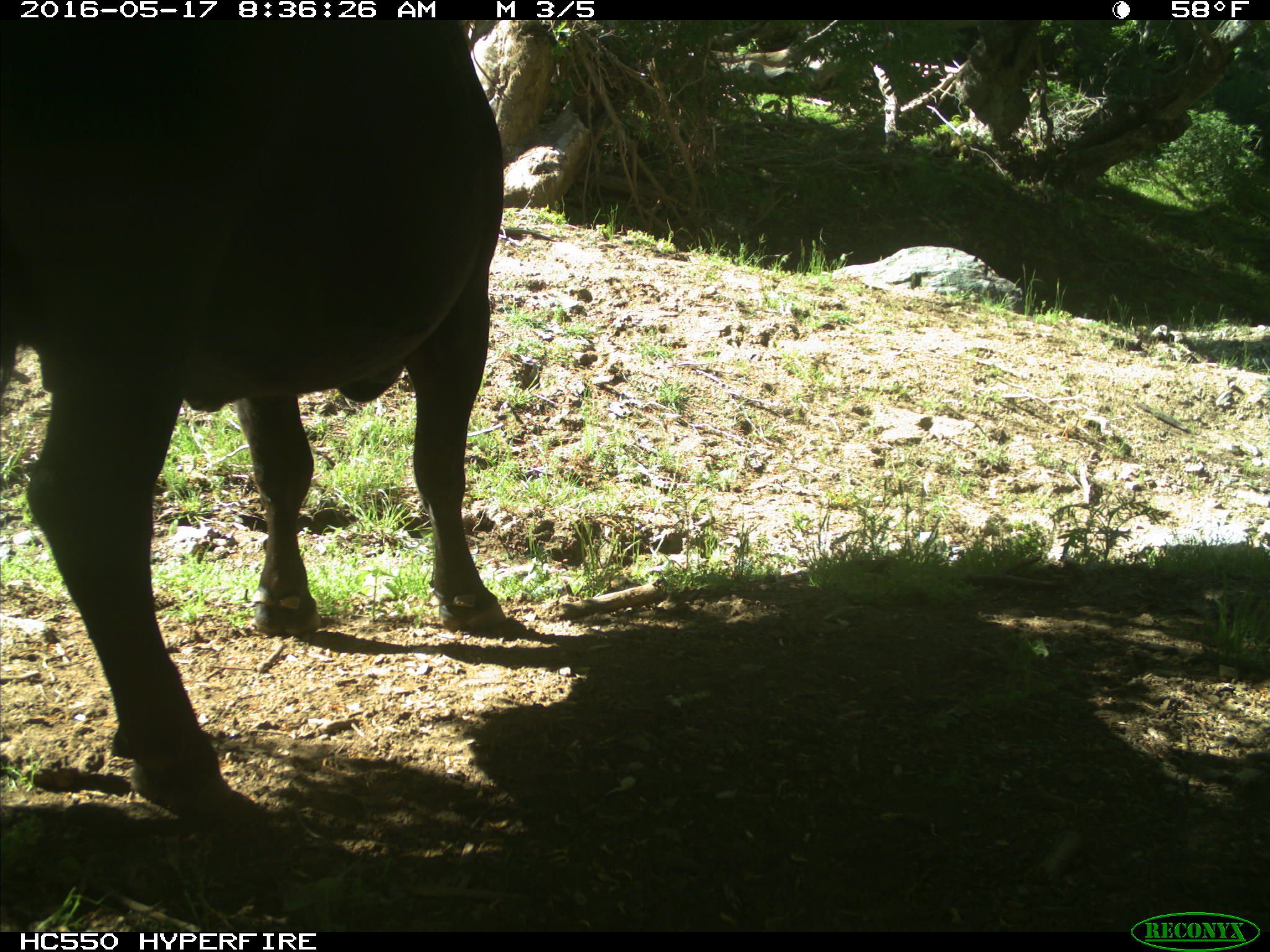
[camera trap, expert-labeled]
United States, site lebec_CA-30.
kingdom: Animalia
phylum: Chordata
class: Mammalia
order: Artiodactyla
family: Bovidae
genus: Bos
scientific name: Bos taurus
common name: domestic cow